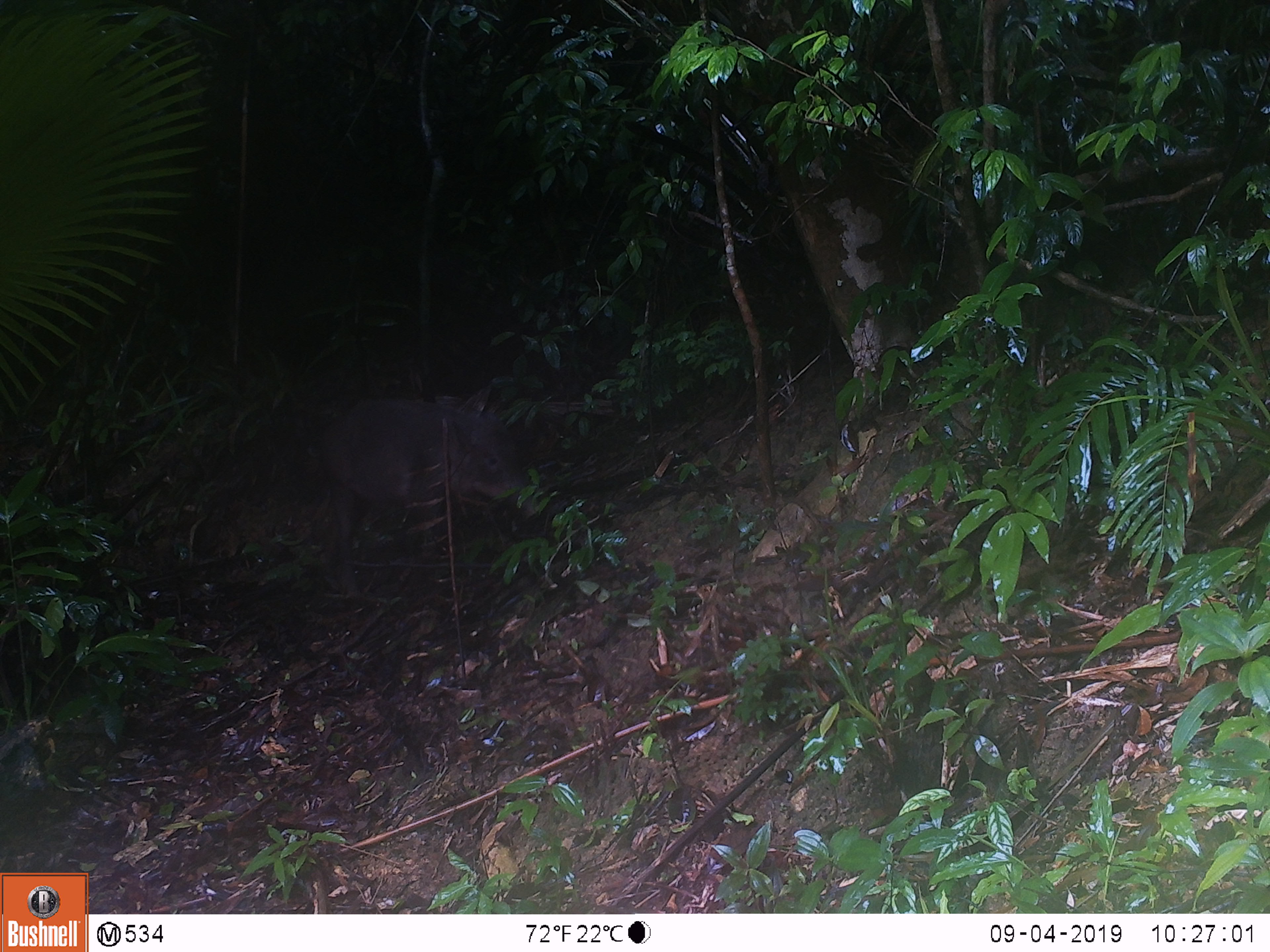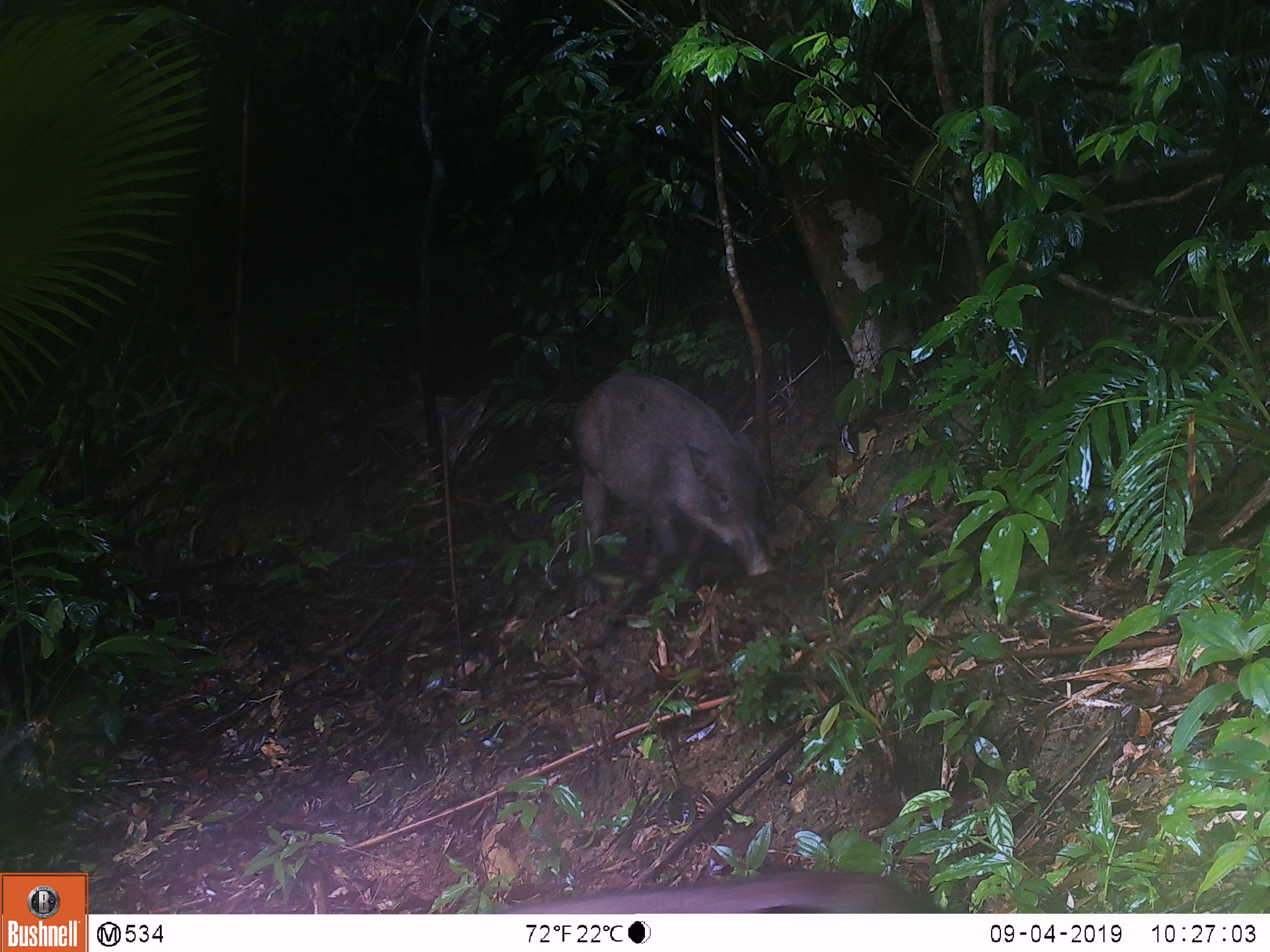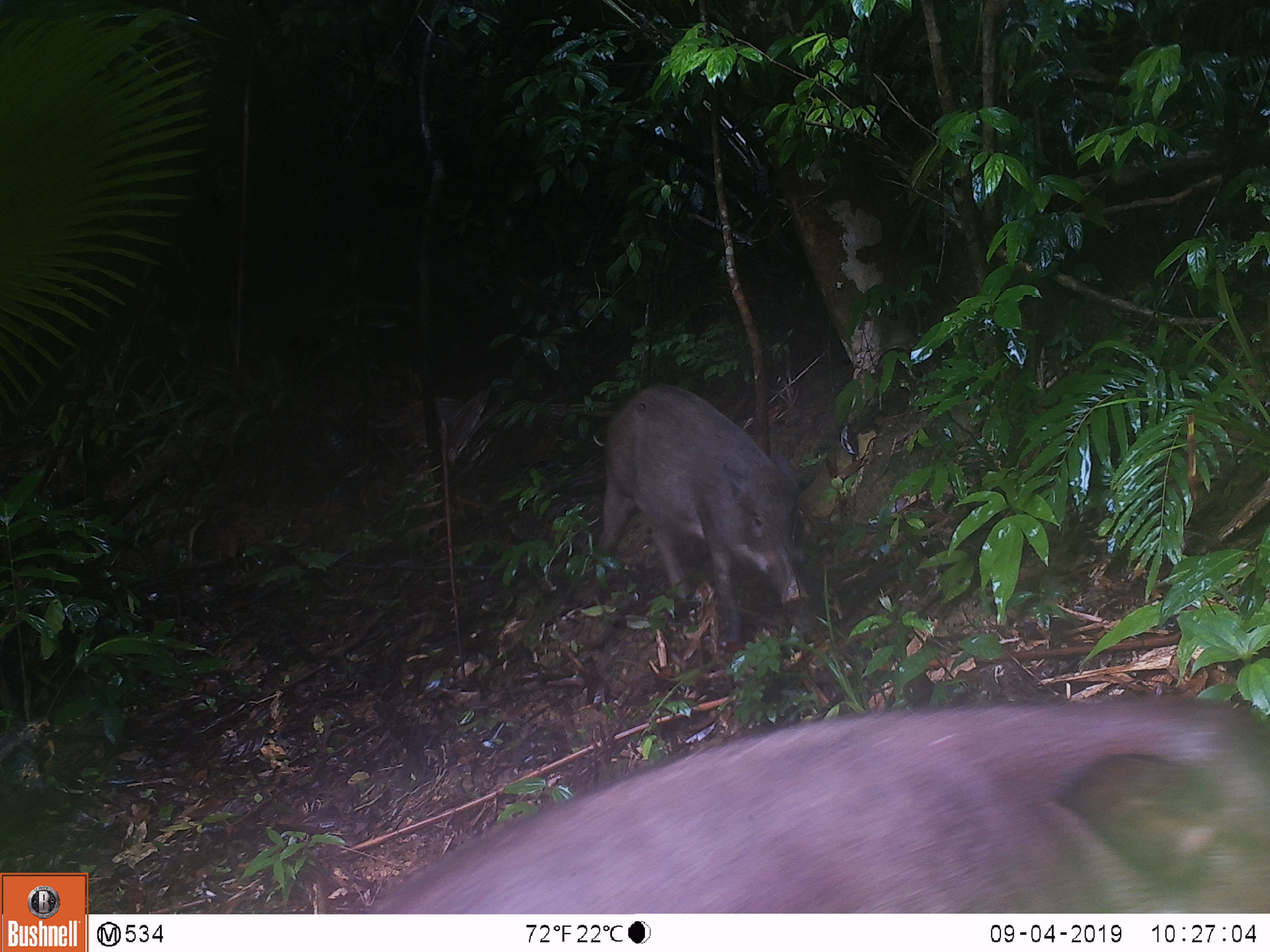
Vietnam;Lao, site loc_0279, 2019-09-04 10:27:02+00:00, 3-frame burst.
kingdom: Animalia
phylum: Chordata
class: Mammalia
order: Artiodactyla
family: Suidae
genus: Sus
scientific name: Sus scrofa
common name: eurasian wild pig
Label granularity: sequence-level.